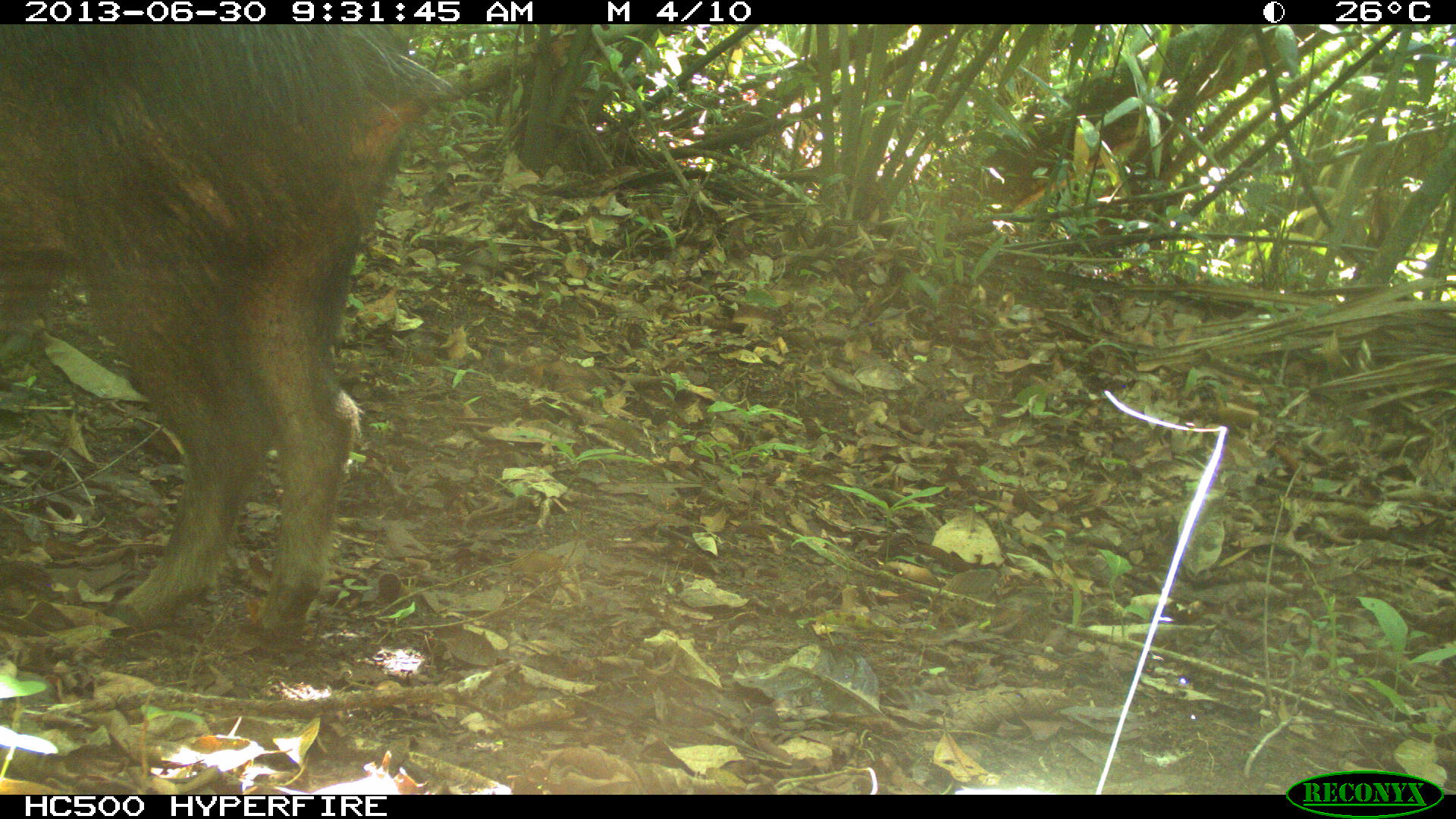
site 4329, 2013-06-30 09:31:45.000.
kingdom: Animalia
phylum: Chordata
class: Mammalia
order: Artiodactyla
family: Tayassuidae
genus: Tayassu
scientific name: Tayassu pecari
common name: white-lipped peccary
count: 3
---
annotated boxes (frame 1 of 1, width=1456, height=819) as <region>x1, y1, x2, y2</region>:
tayassu pecari: <region>0, 24, 453, 651</region>